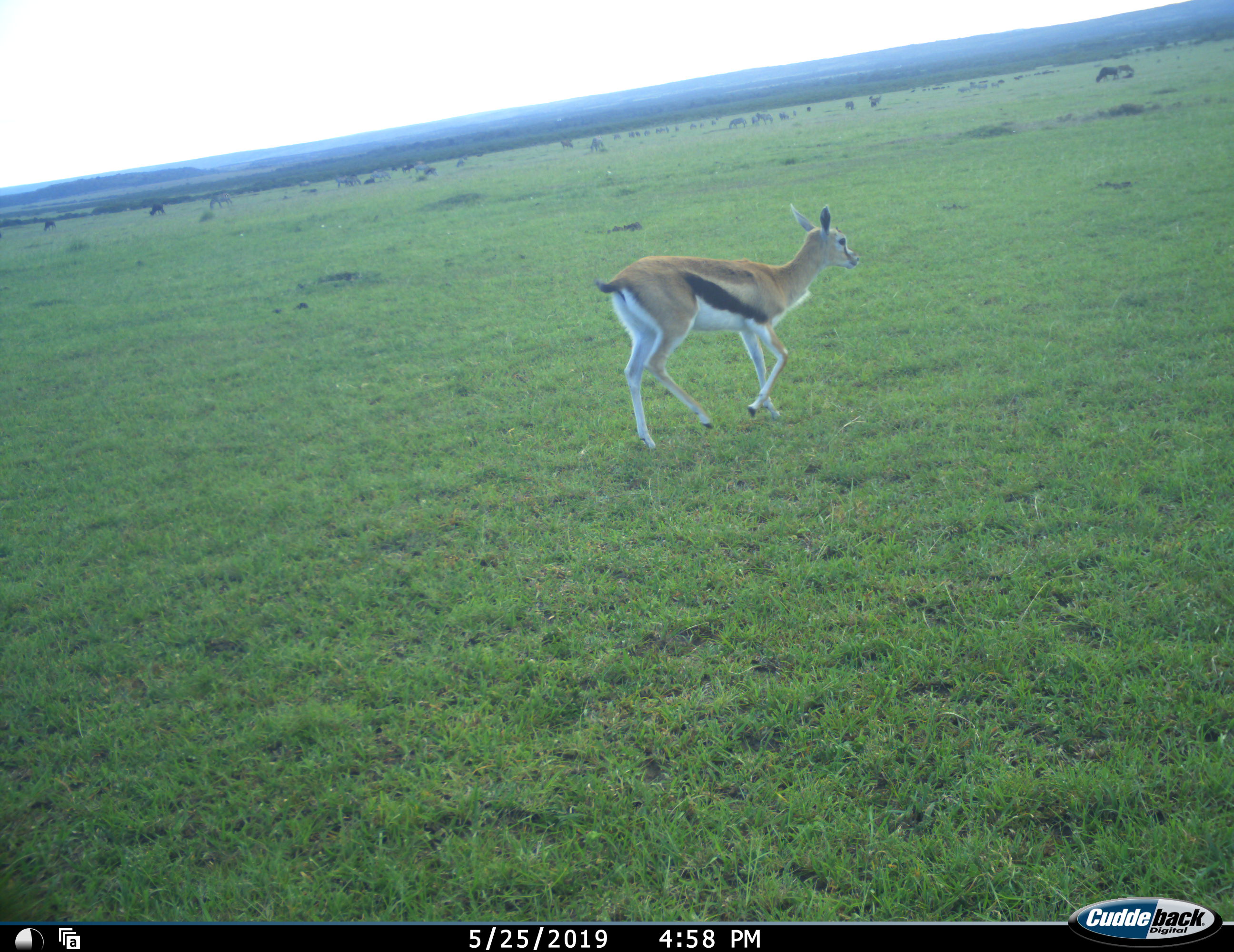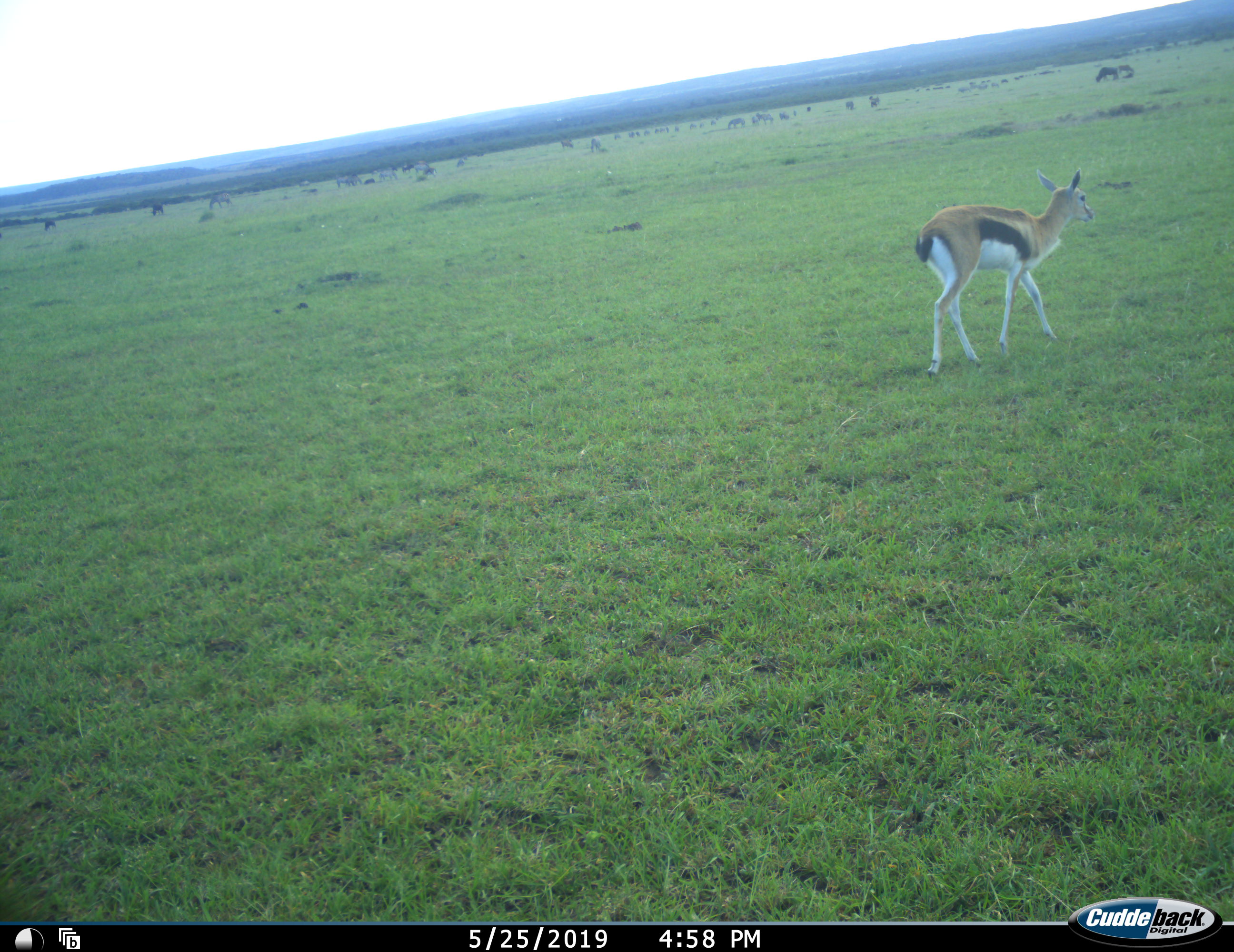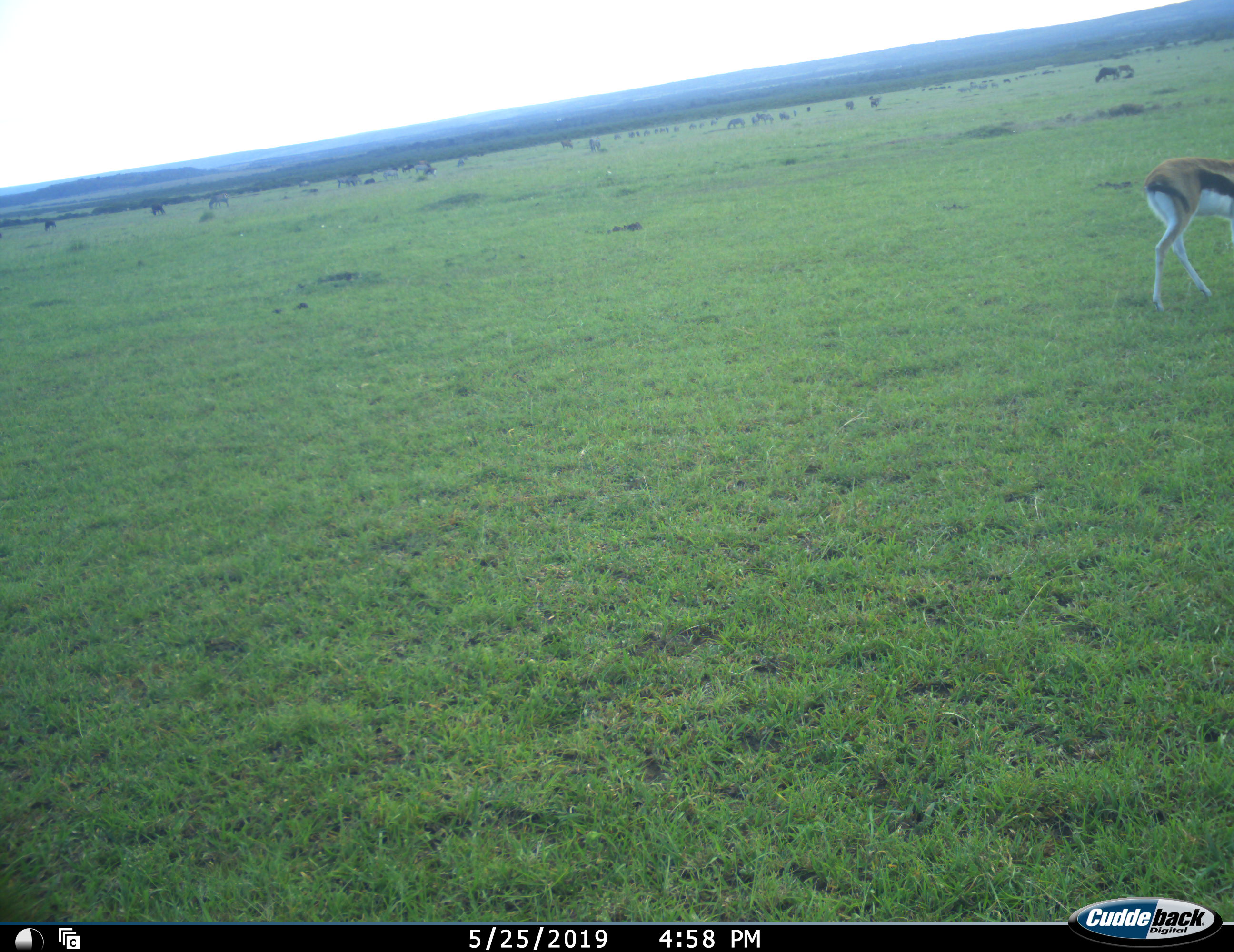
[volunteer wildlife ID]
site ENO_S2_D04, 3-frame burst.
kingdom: Animalia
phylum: Chordata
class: Mammalia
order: Artiodactyla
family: Bovidae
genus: Eudorcas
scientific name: Eudorcas thomsonii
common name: thomson's gazelle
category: gazellethomsons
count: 1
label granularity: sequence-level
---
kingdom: Animalia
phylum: Chordata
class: Mammalia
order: Artiodactyla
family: Bovidae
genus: Connochaetes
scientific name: Connochaetes taurinus taurinus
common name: blue wildebeest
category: wildebeestblue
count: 11-50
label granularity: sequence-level